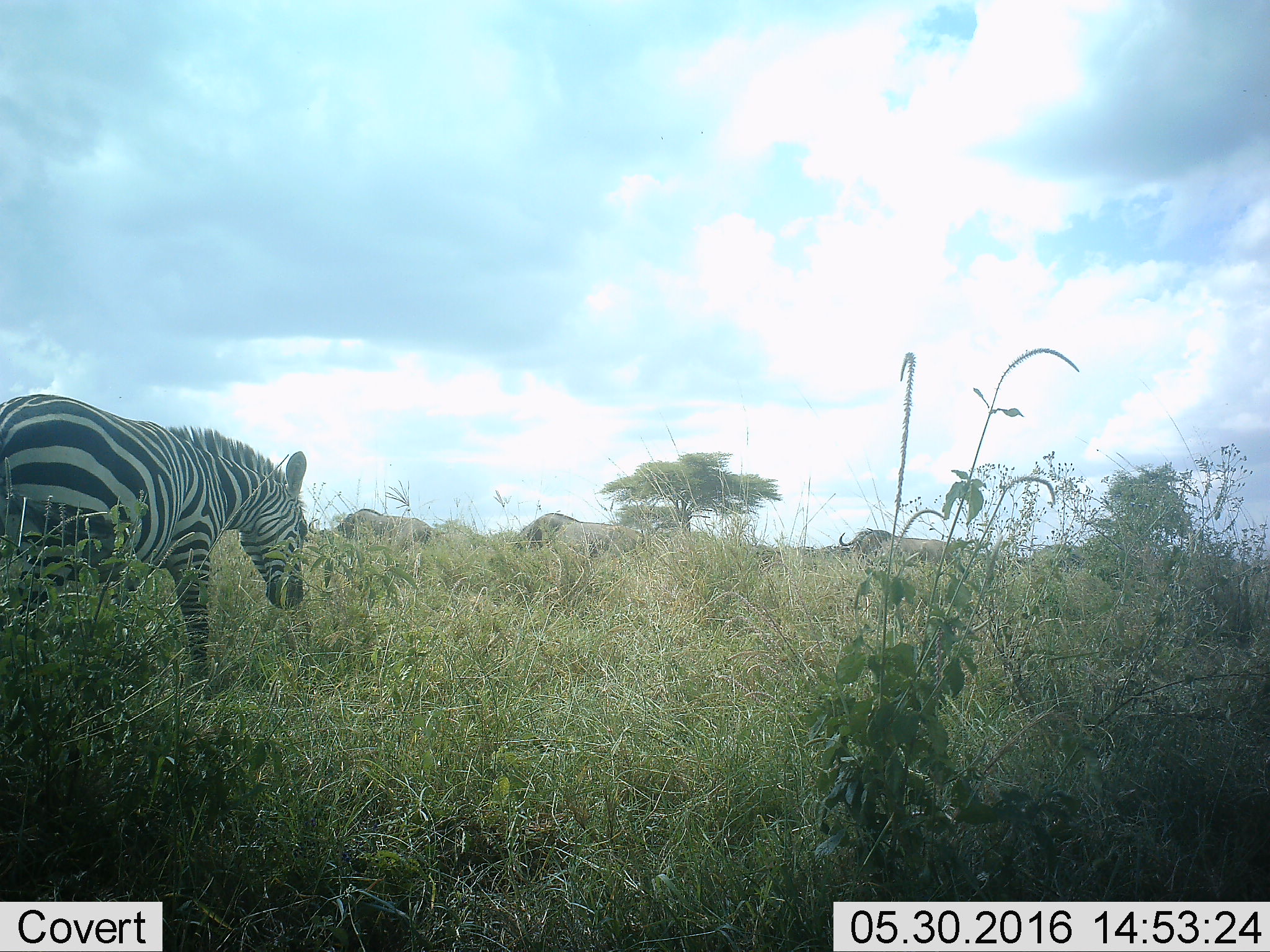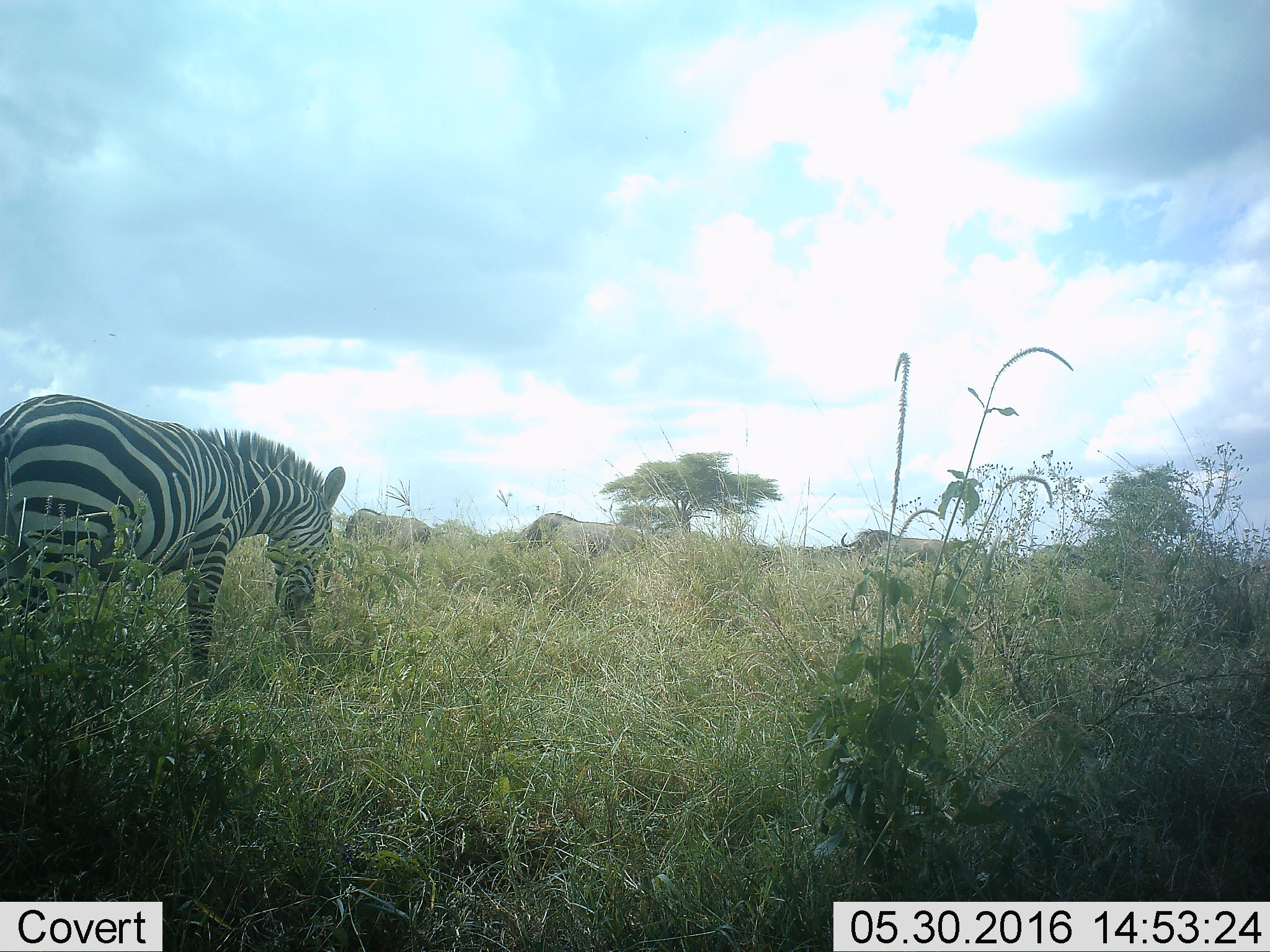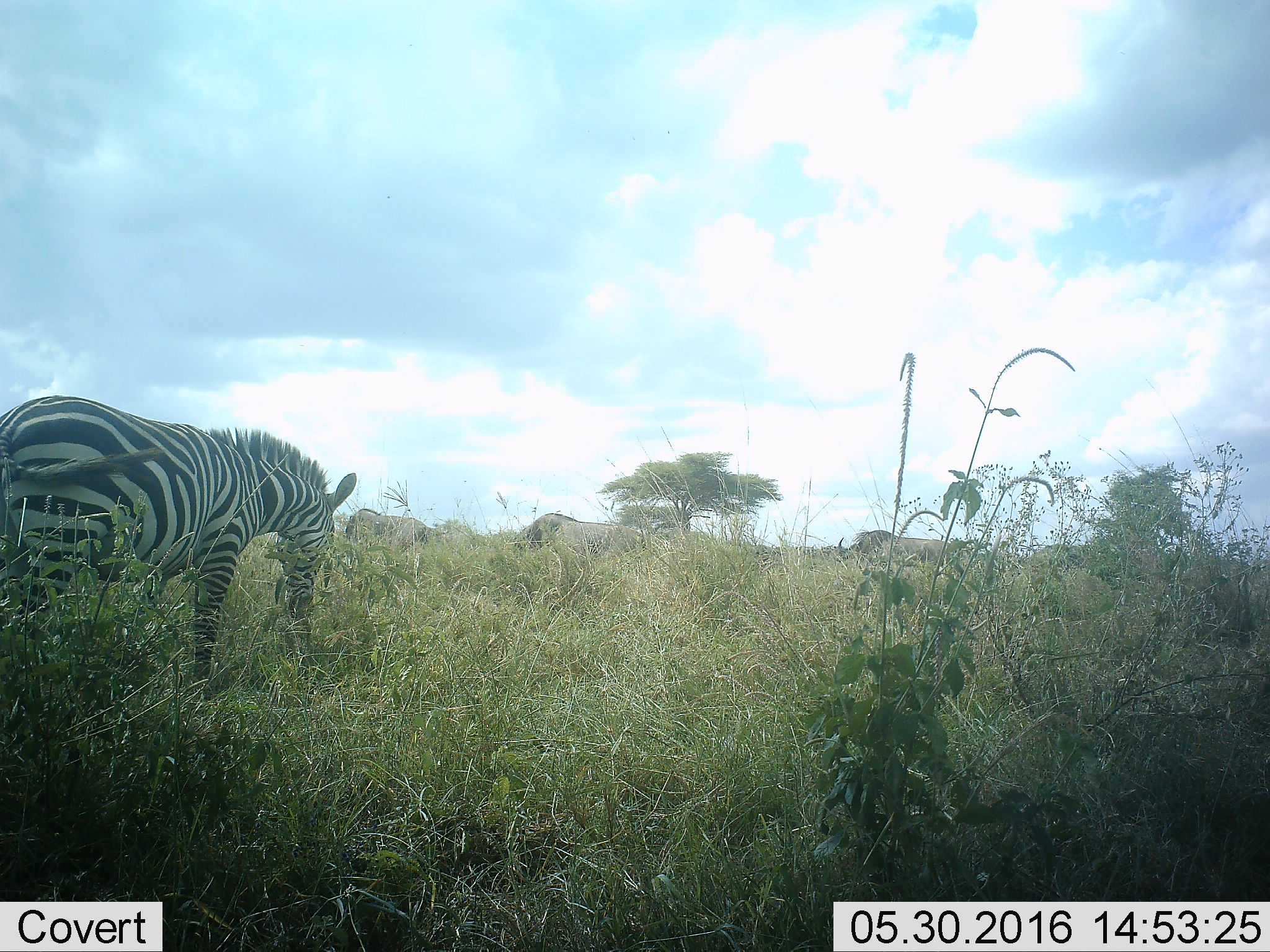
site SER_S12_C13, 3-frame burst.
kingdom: Animalia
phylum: Chordata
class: Mammalia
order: Artiodactyla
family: Bovidae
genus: Connochaetes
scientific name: Connochaetes taurinus taurinus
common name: blue wildebeest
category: wildebeestblue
Wildebeestblue (blue wildebeest) (Connochaetes taurinus taurinus), count 4. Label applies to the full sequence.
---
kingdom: Animalia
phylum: Chordata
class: Mammalia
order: Perissodactyla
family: Equidae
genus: Equus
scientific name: Equus quagga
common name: plains zebra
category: zebraplains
Zebraplains (plains zebra) (Equus quagga), count 1. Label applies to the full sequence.